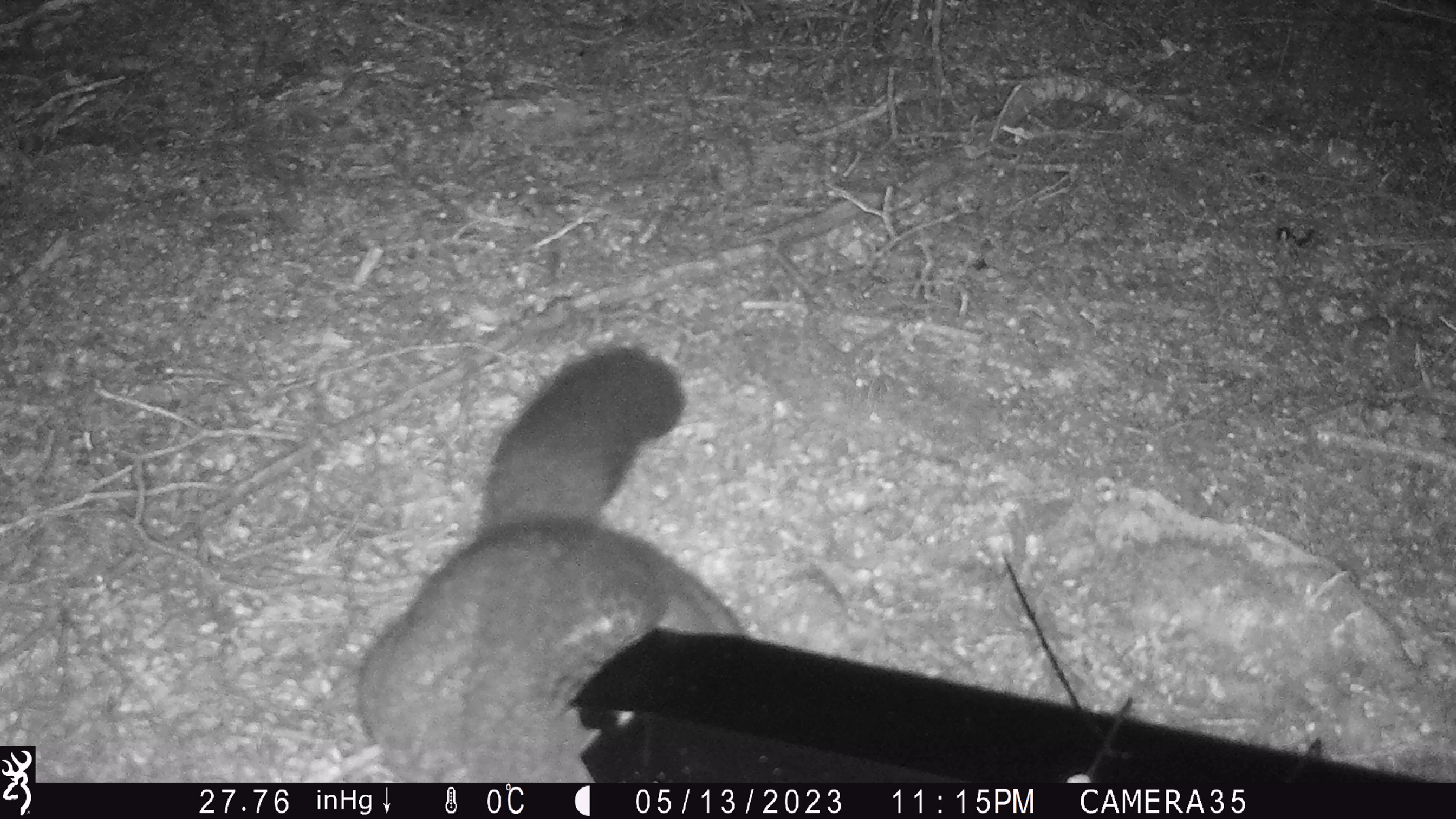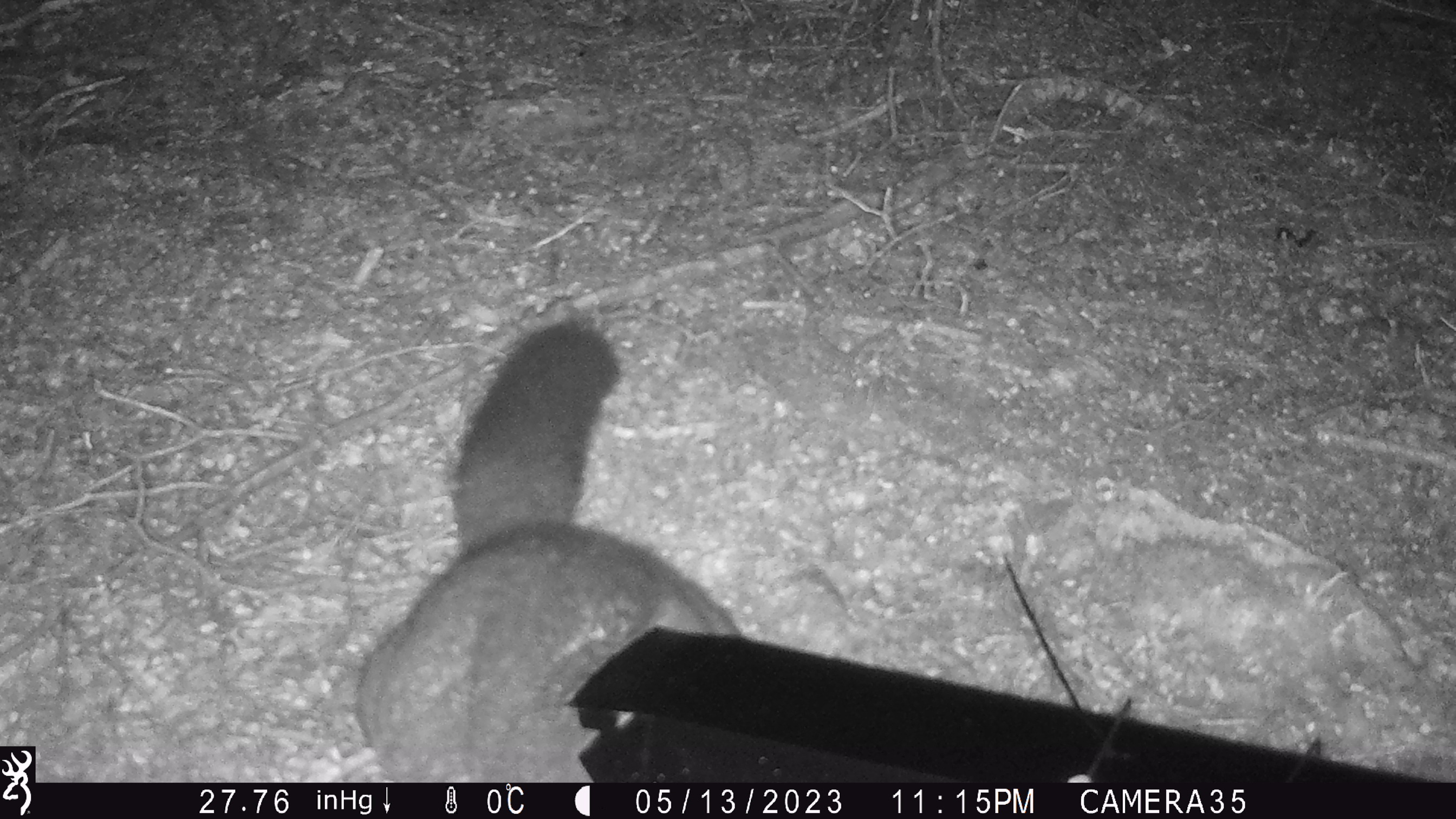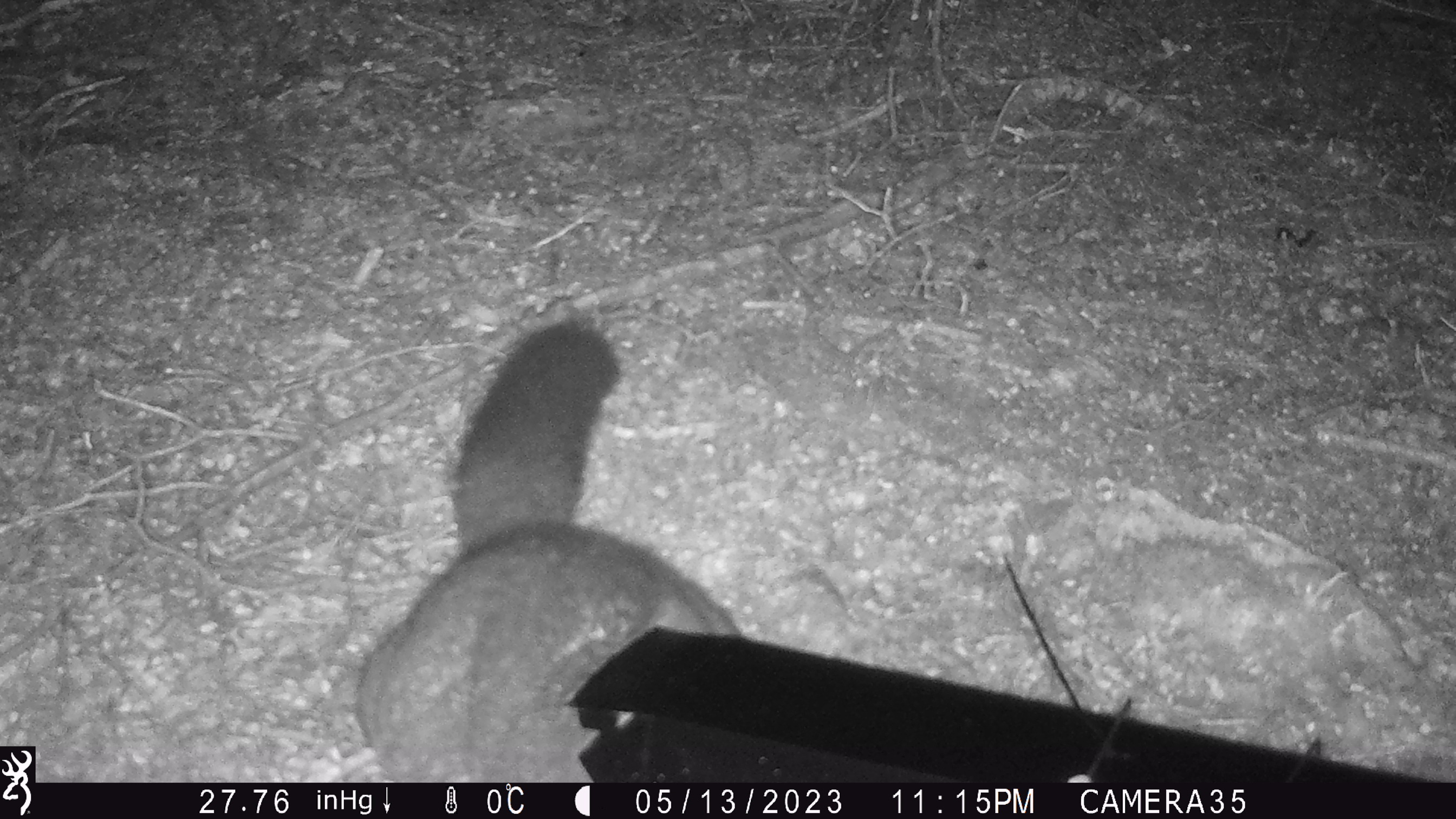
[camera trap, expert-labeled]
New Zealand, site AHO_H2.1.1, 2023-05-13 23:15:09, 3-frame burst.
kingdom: Animalia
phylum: Chordata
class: Mammalia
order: Carnivora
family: Mustelidae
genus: Mustela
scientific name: Mustela erminea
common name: stoat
Stoat (Mustela erminea).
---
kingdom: Animalia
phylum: Chordata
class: Mammalia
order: Diprotodontia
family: Phalangeridae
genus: Trichosurus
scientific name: Trichosurus vulpecula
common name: common brushtail possum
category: possum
Possum (common brushtail possum) (Trichosurus vulpecula).